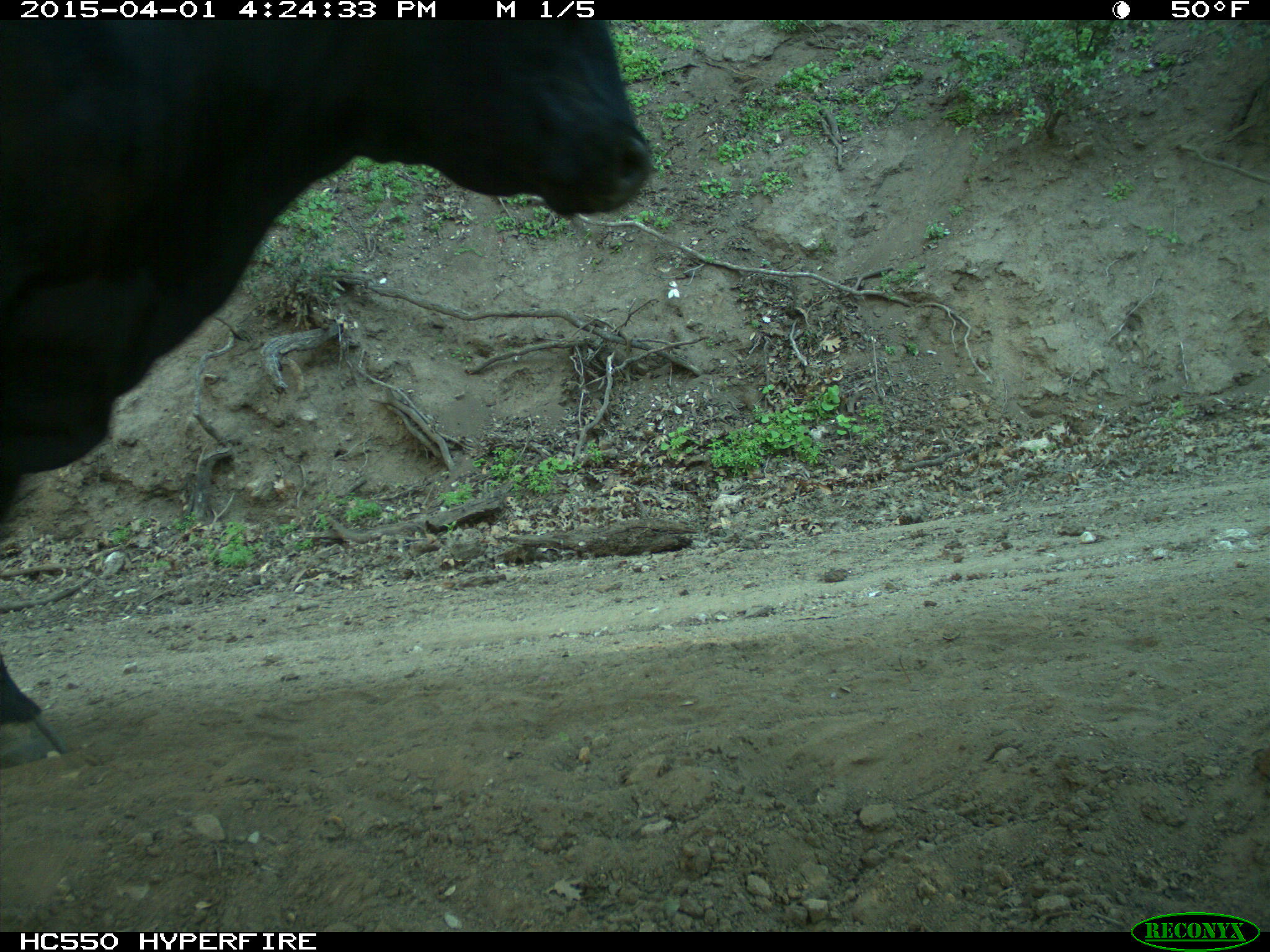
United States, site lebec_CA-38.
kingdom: Animalia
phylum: Chordata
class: Mammalia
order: Artiodactyla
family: Bovidae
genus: Bos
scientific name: Bos taurus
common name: domestic cow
Bos taurus (domestic cow).